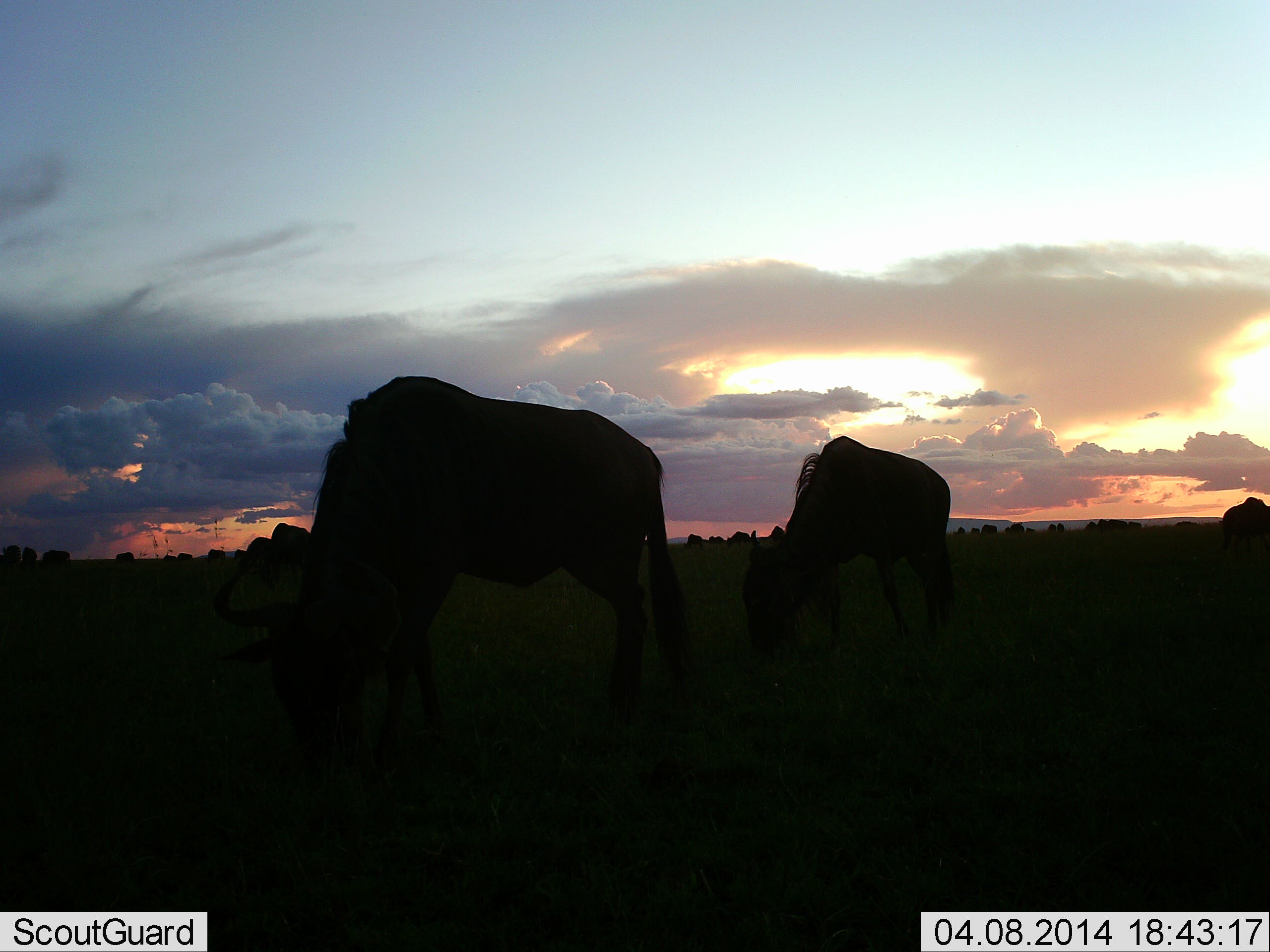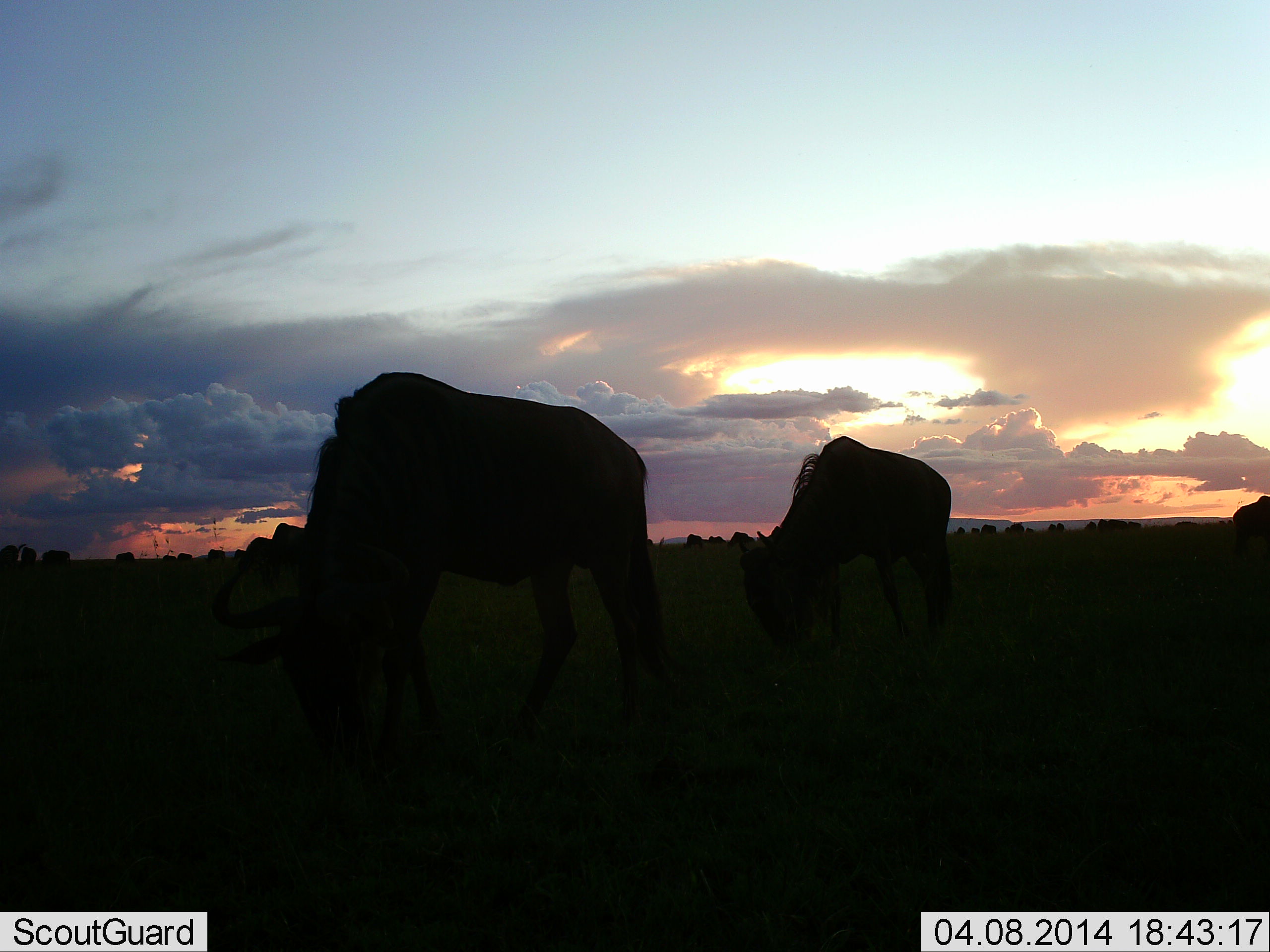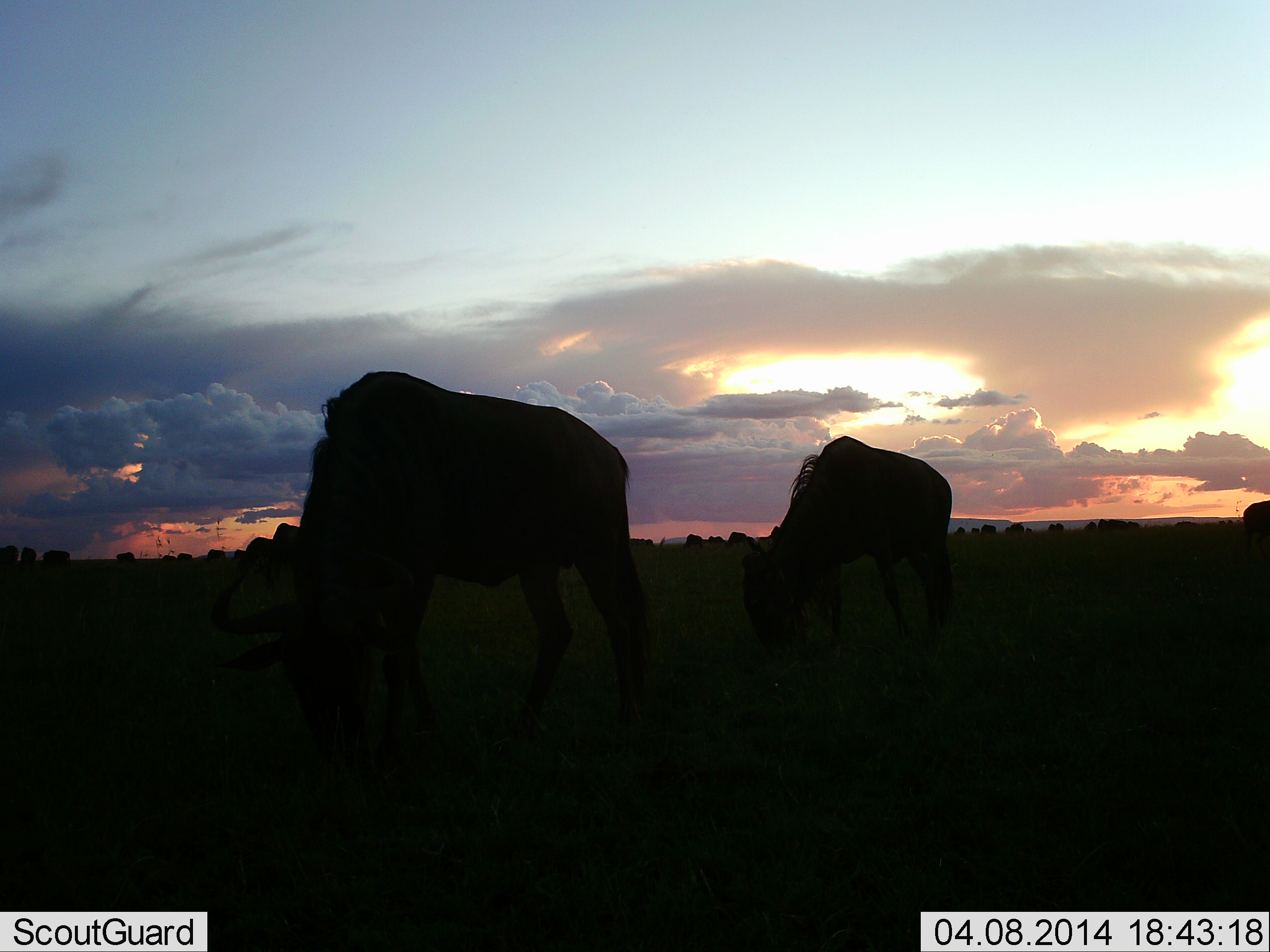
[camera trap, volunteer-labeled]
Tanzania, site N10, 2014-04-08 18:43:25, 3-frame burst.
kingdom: Animalia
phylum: Chordata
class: Mammalia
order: Artiodactyla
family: Bovidae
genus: Connochaetes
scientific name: Connochaetes taurinus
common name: blue wildebeest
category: wildebeest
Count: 3.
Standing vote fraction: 27%.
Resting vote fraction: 0%.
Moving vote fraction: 27%.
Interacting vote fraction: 0%.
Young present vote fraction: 0%.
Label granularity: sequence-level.